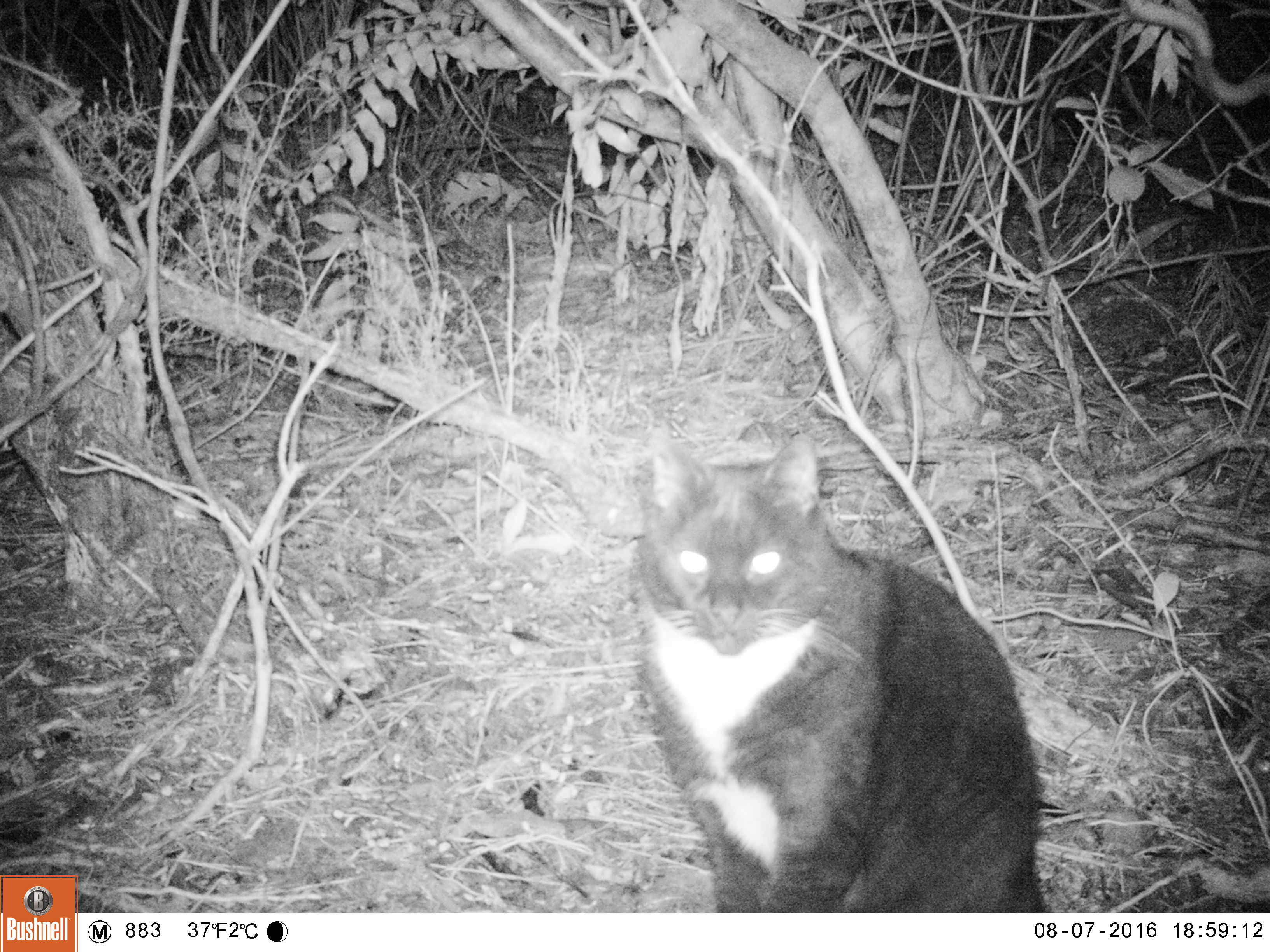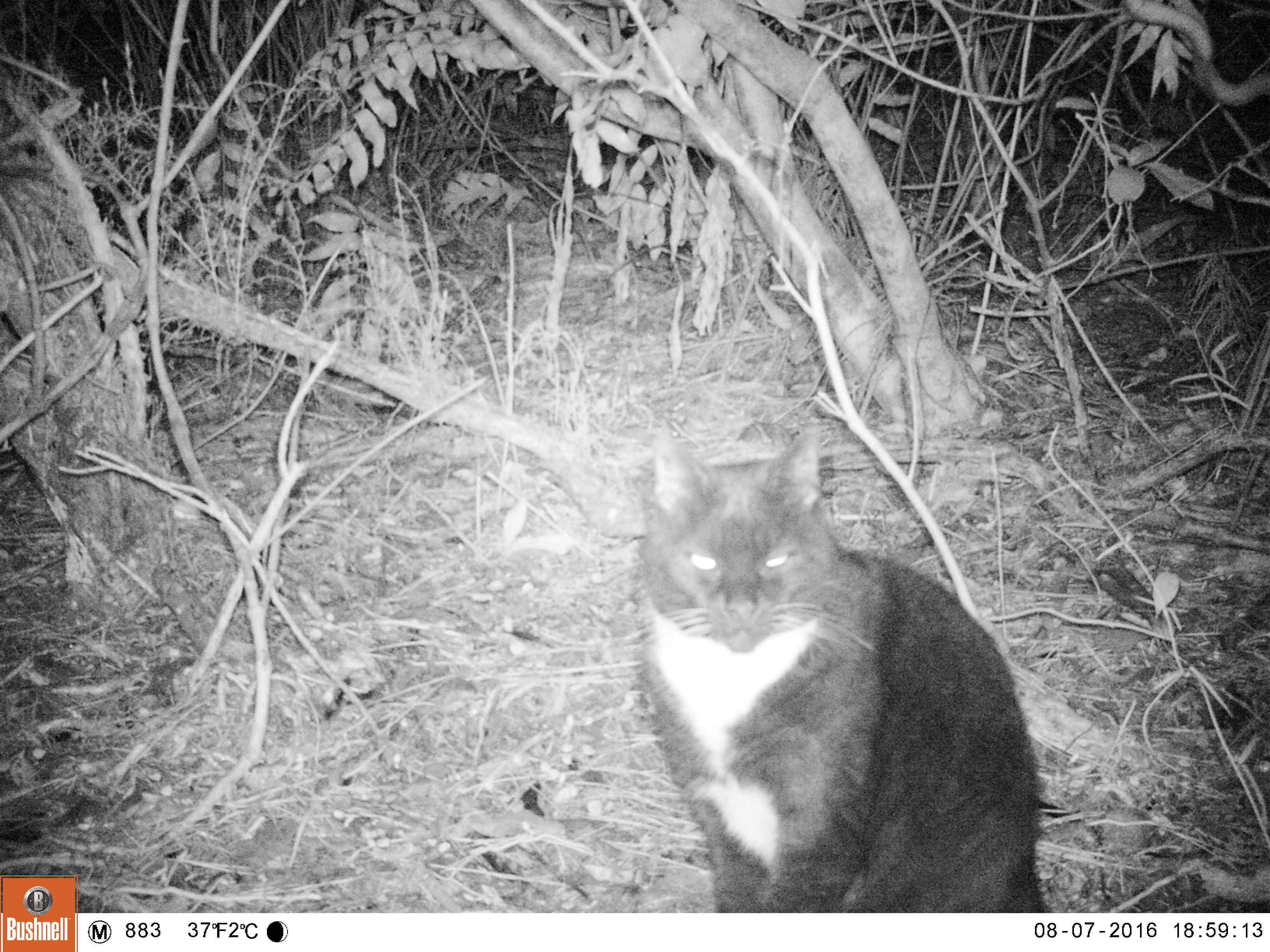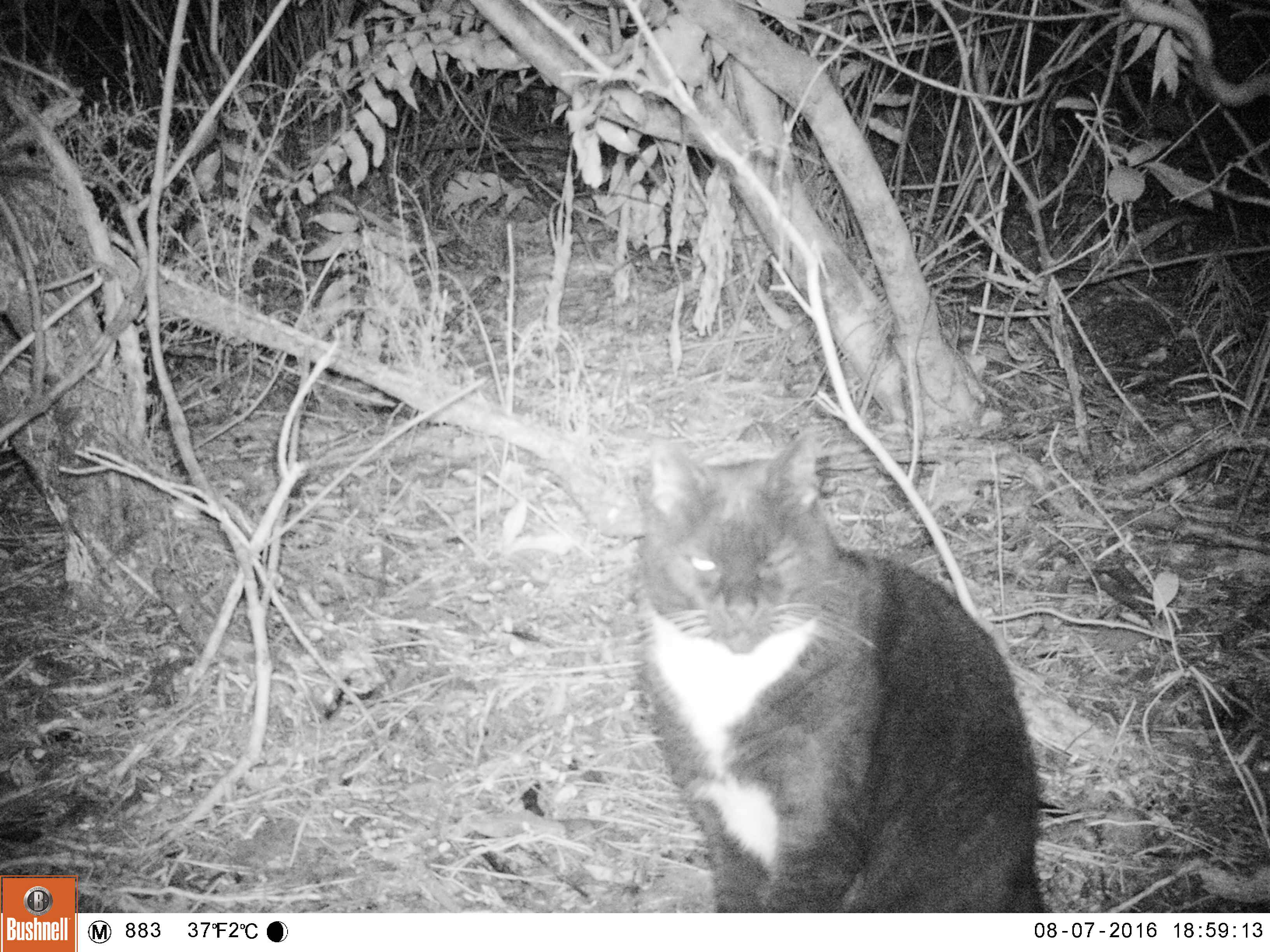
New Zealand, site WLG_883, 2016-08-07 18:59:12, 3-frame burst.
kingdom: Animalia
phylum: Chordata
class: Mammalia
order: Carnivora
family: Felidae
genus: Felis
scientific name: Felis catus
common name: domestic cat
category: cat